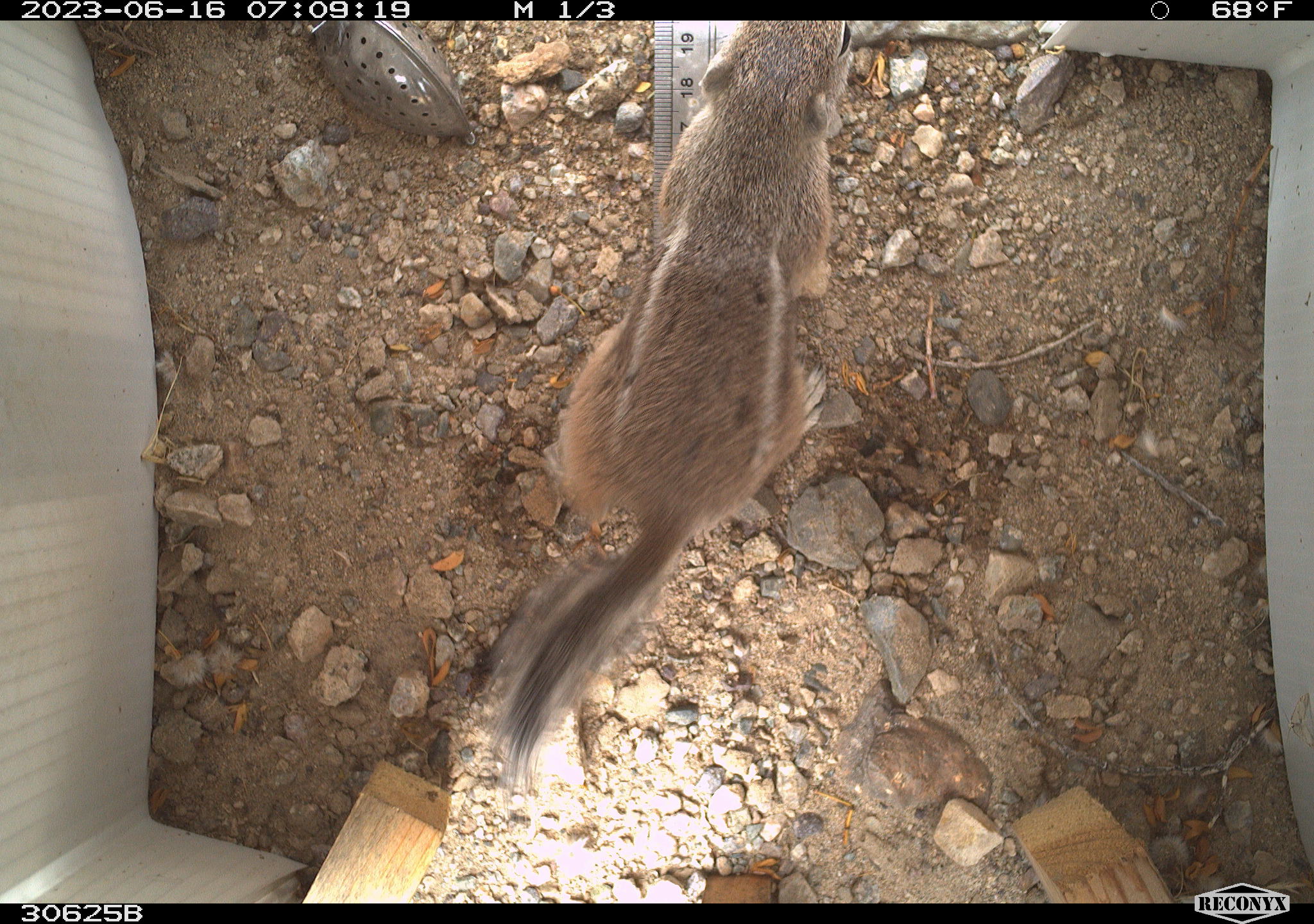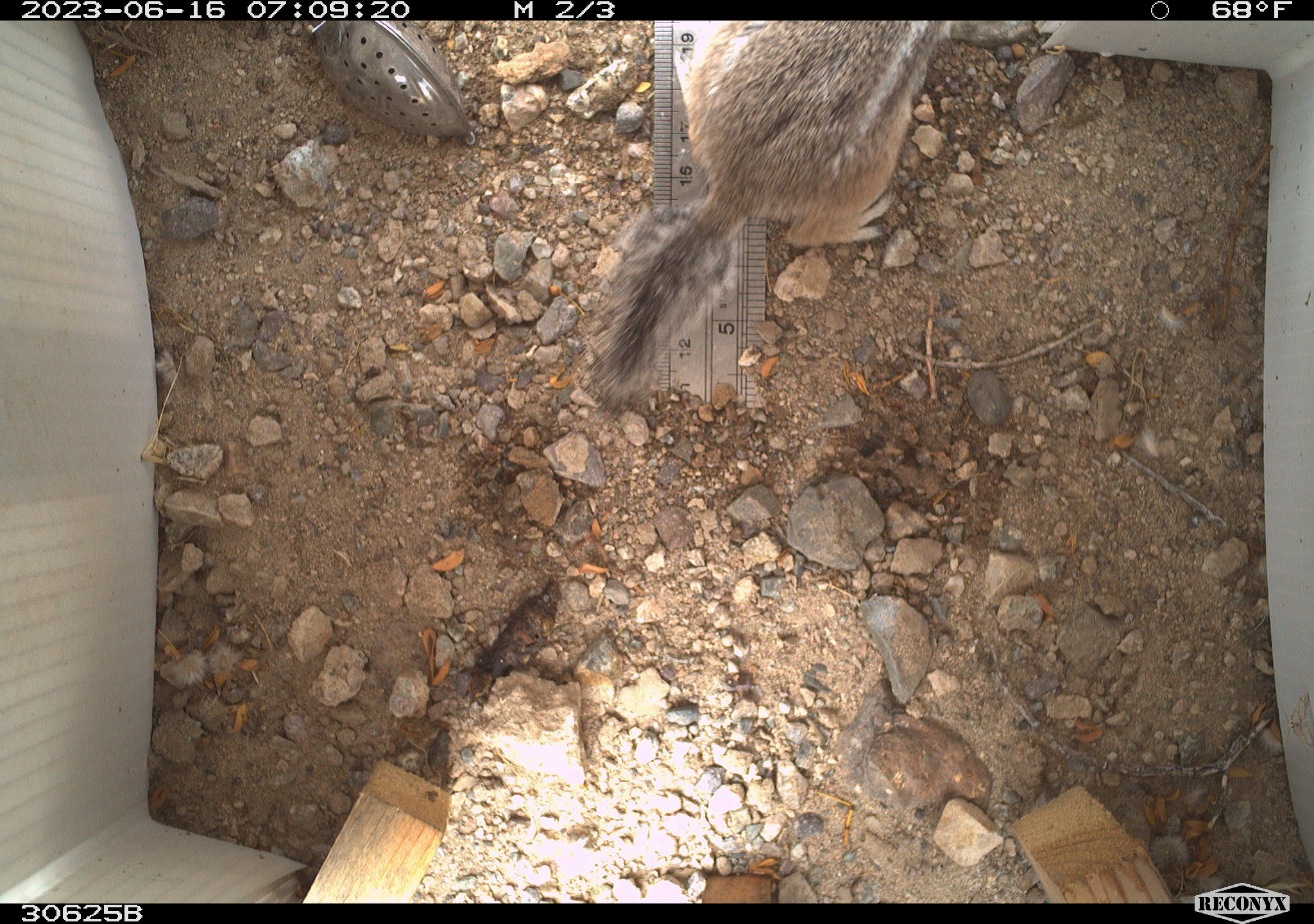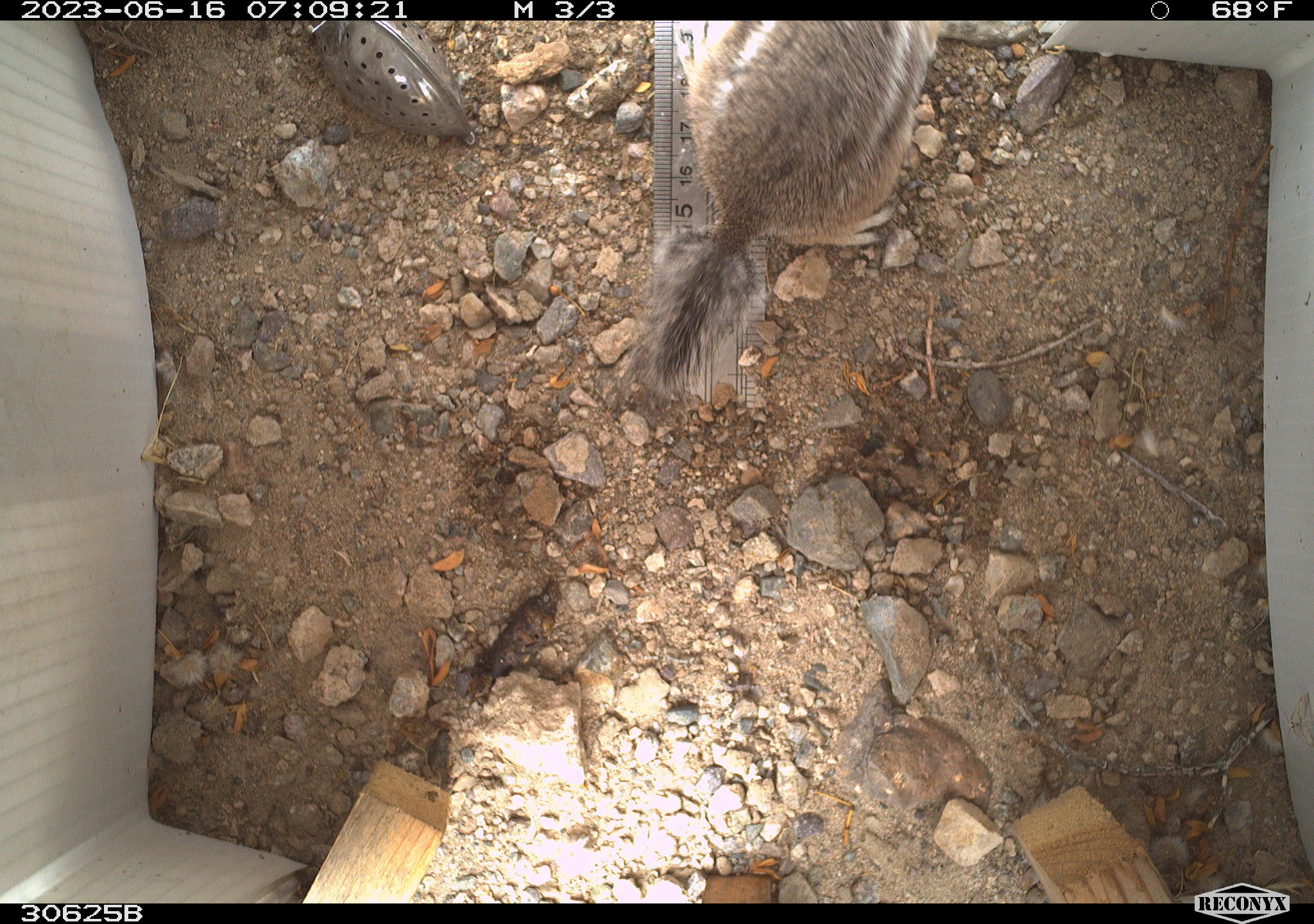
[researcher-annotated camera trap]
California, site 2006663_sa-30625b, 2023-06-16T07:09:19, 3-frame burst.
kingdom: Animalia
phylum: Chordata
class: Mammalia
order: Rodentia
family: Sciuridae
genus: Ammospermophilus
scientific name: Ammospermophilus leucurus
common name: white-tailed antelope squirrel